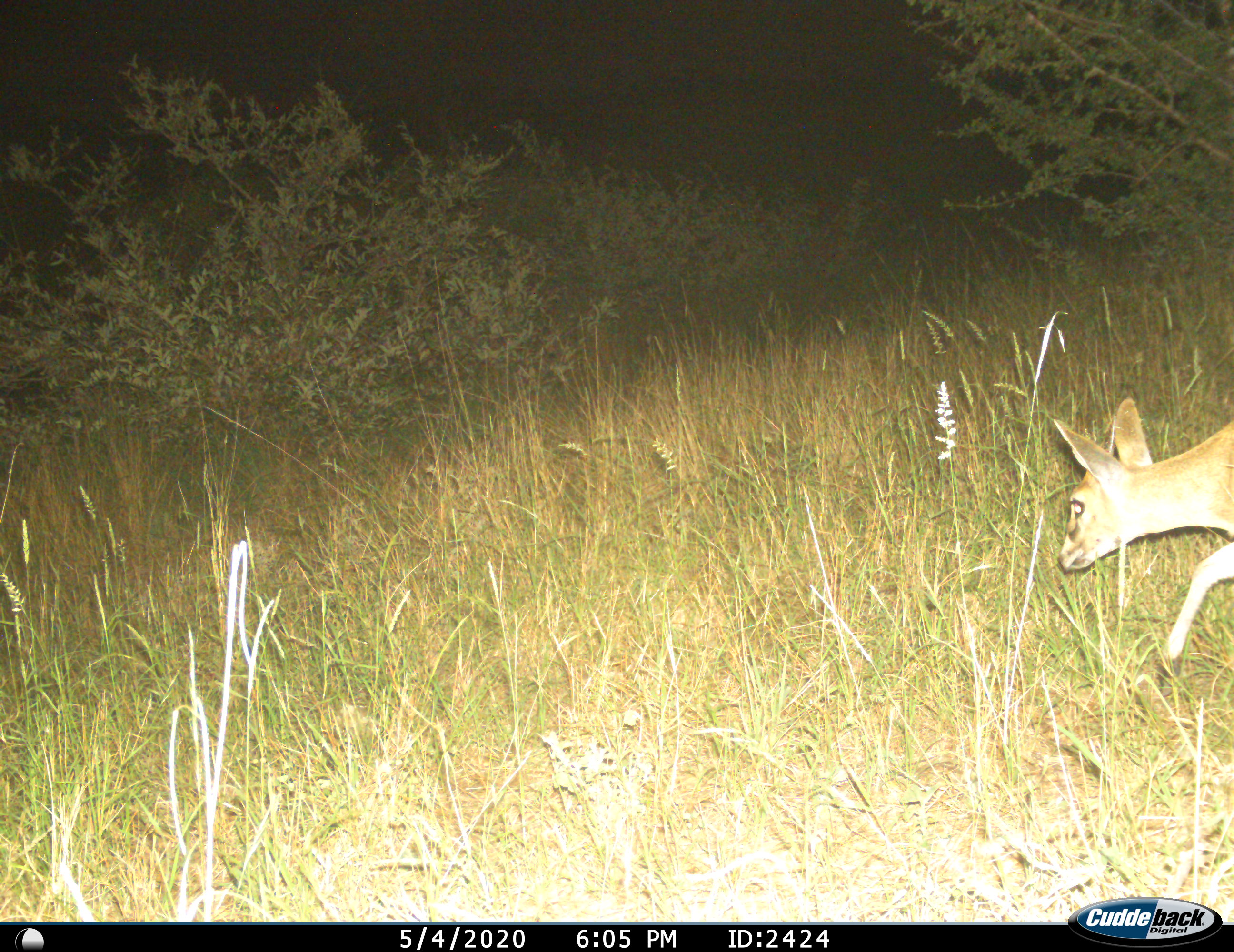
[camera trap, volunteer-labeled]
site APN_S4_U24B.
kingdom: Animalia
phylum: Chordata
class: Mammalia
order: Artiodactyla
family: Bovidae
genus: Sylvicapra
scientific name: Sylvicapra grimmia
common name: common duiker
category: duikercommongrey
Duikercommongrey (common duiker) (Sylvicapra grimmia), count 1. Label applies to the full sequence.